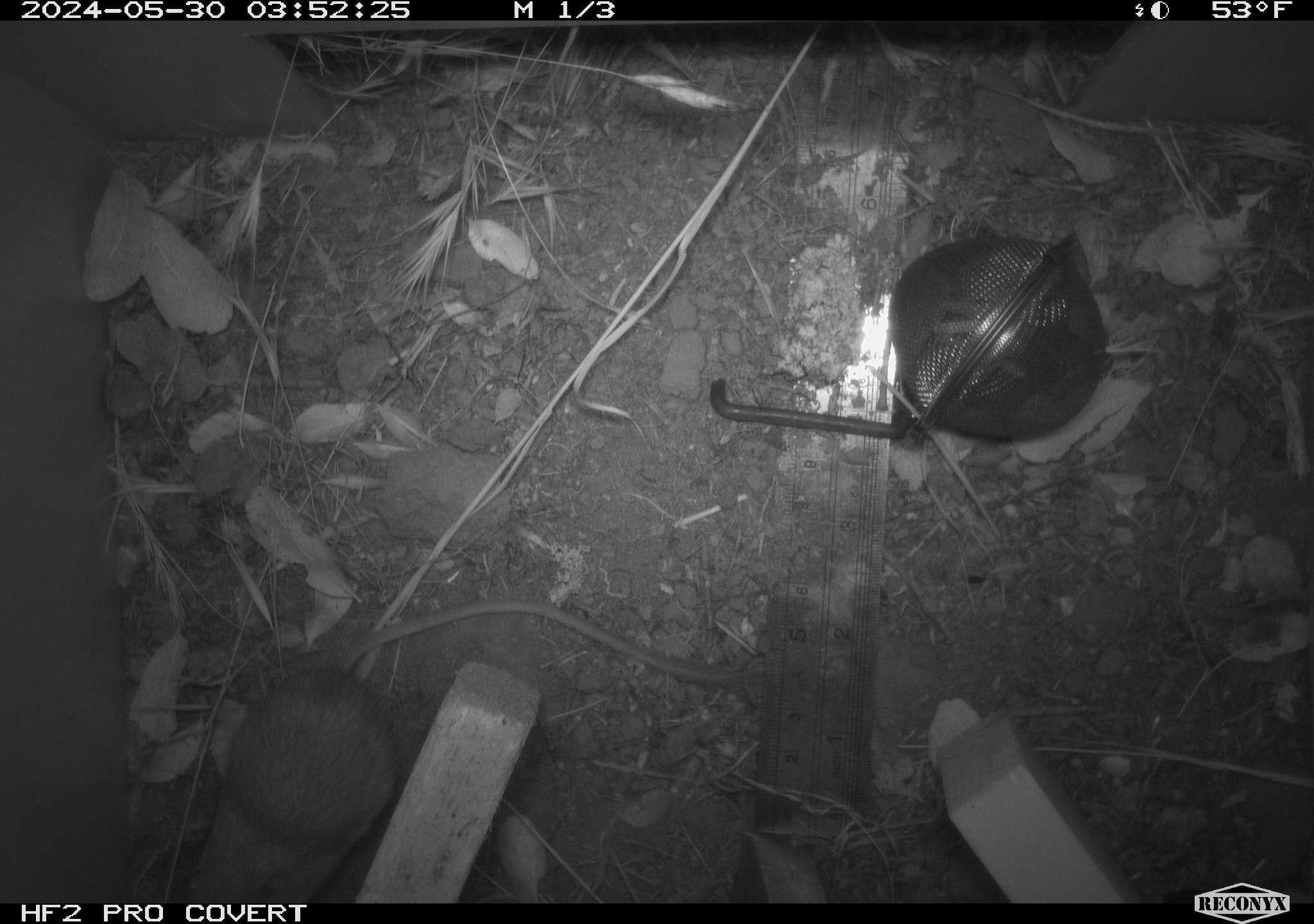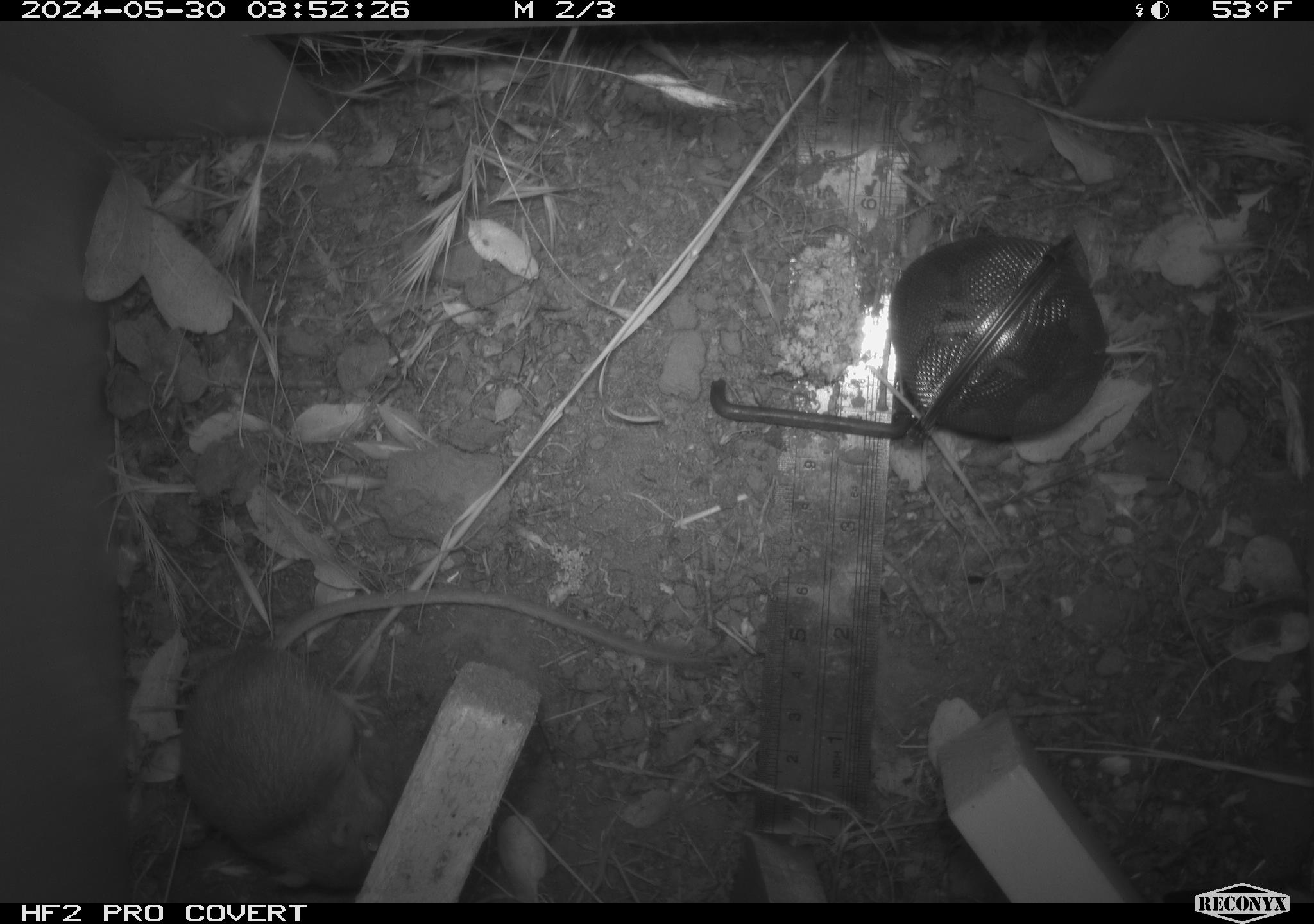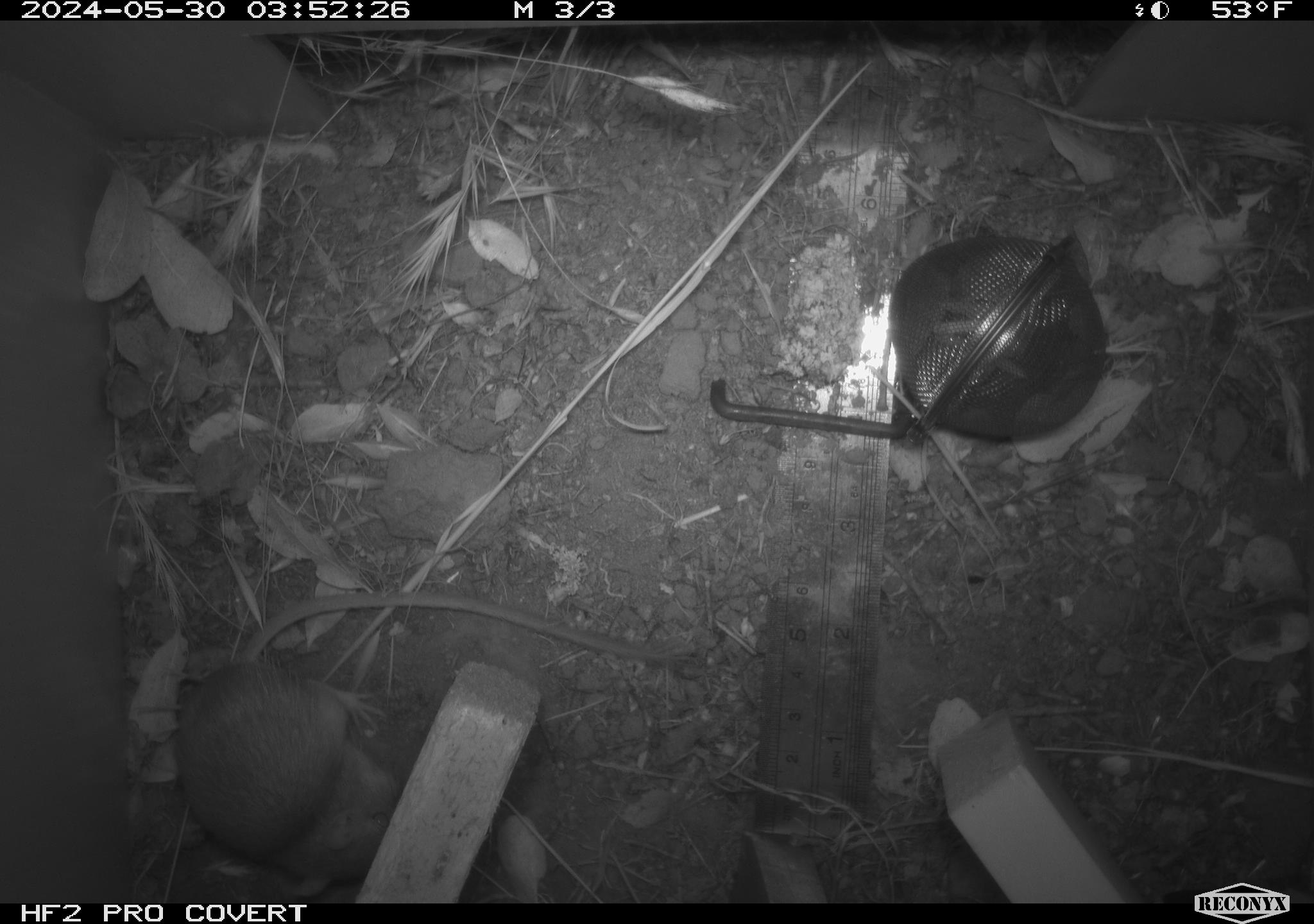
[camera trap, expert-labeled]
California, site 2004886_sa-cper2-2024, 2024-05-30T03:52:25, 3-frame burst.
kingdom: Animalia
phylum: Chordata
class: Mammalia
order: Rodentia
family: Heteromyidae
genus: Dipodomys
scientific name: Dipodomys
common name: kangaroo rats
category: dipodomys species